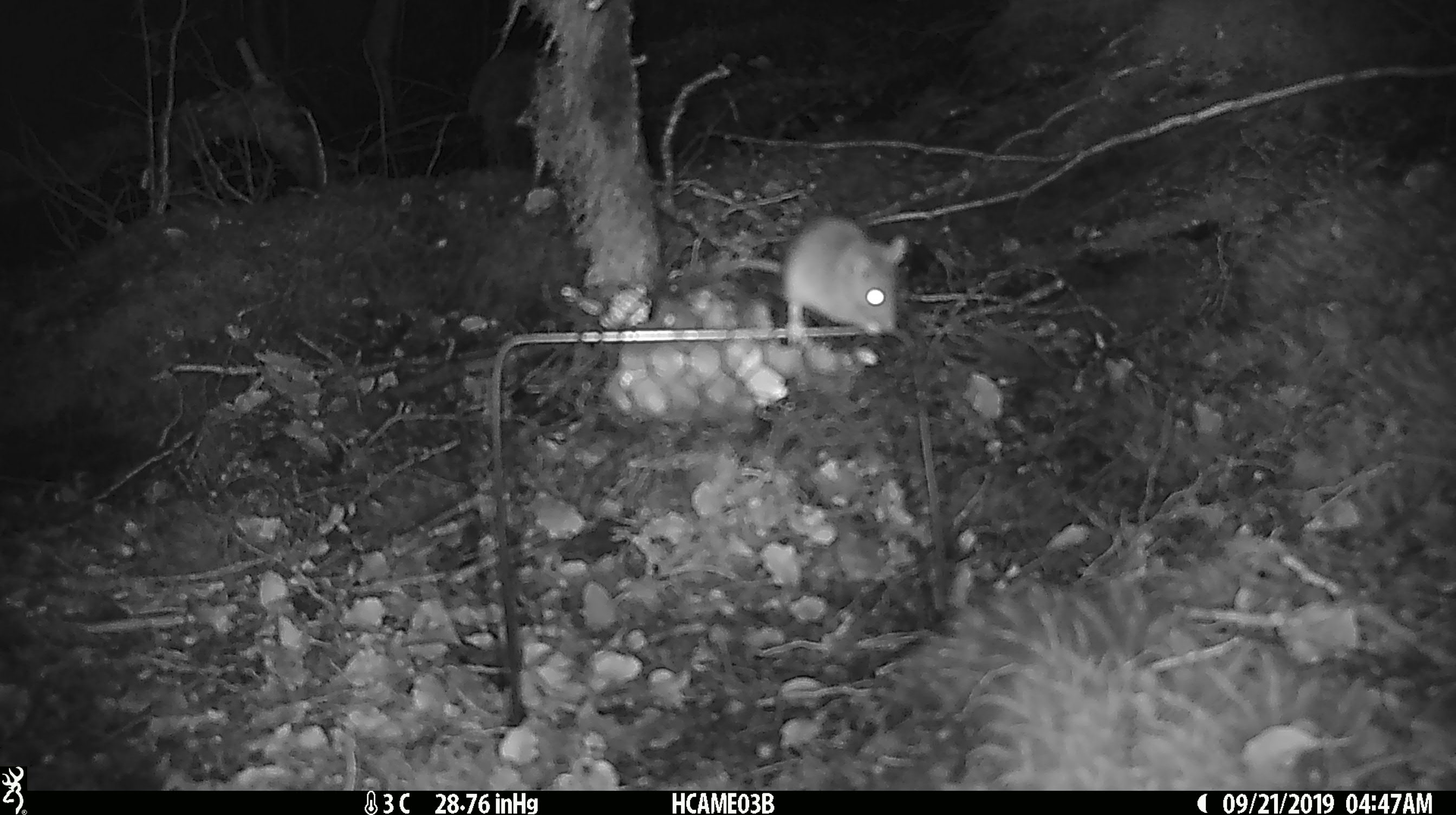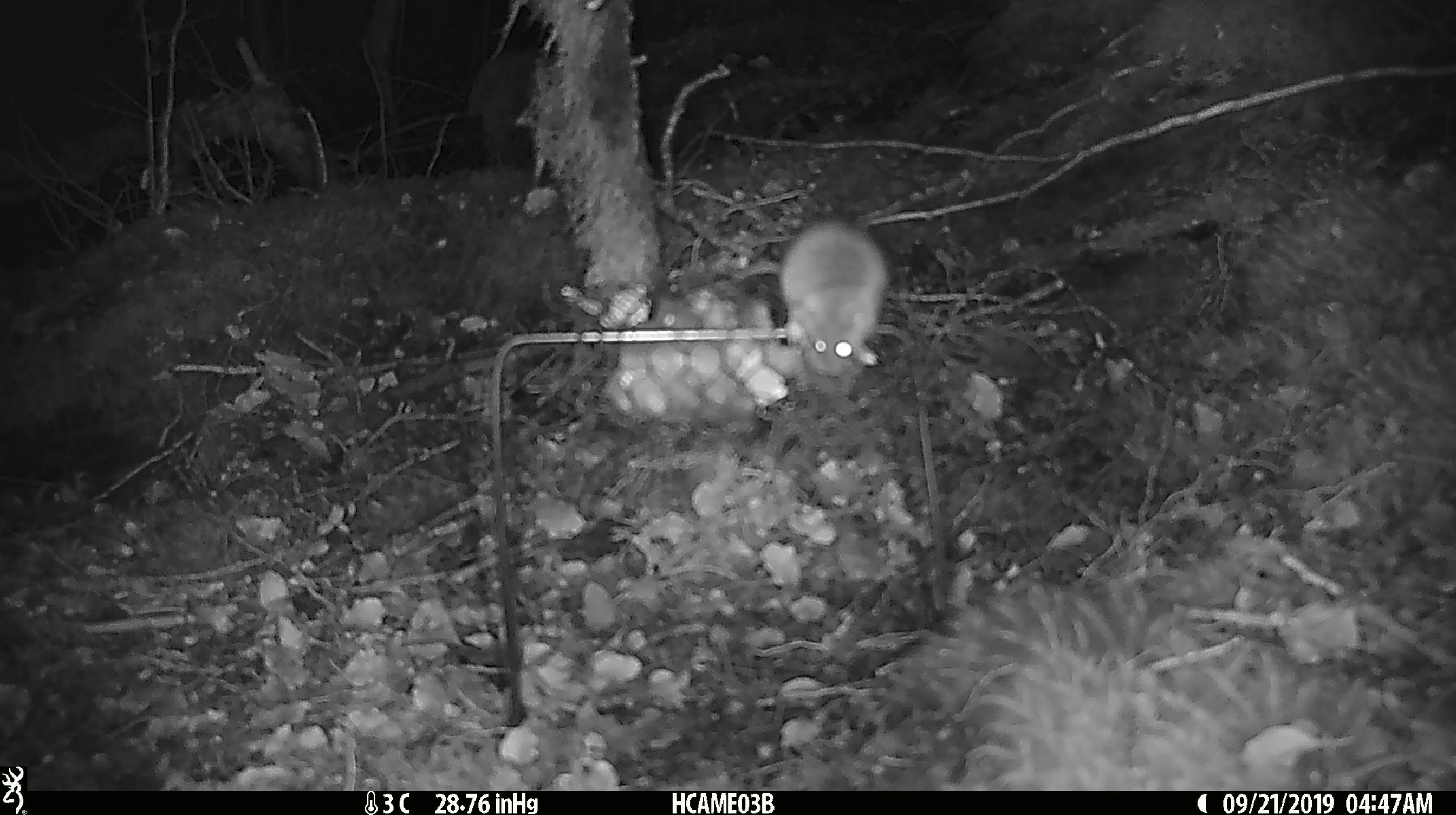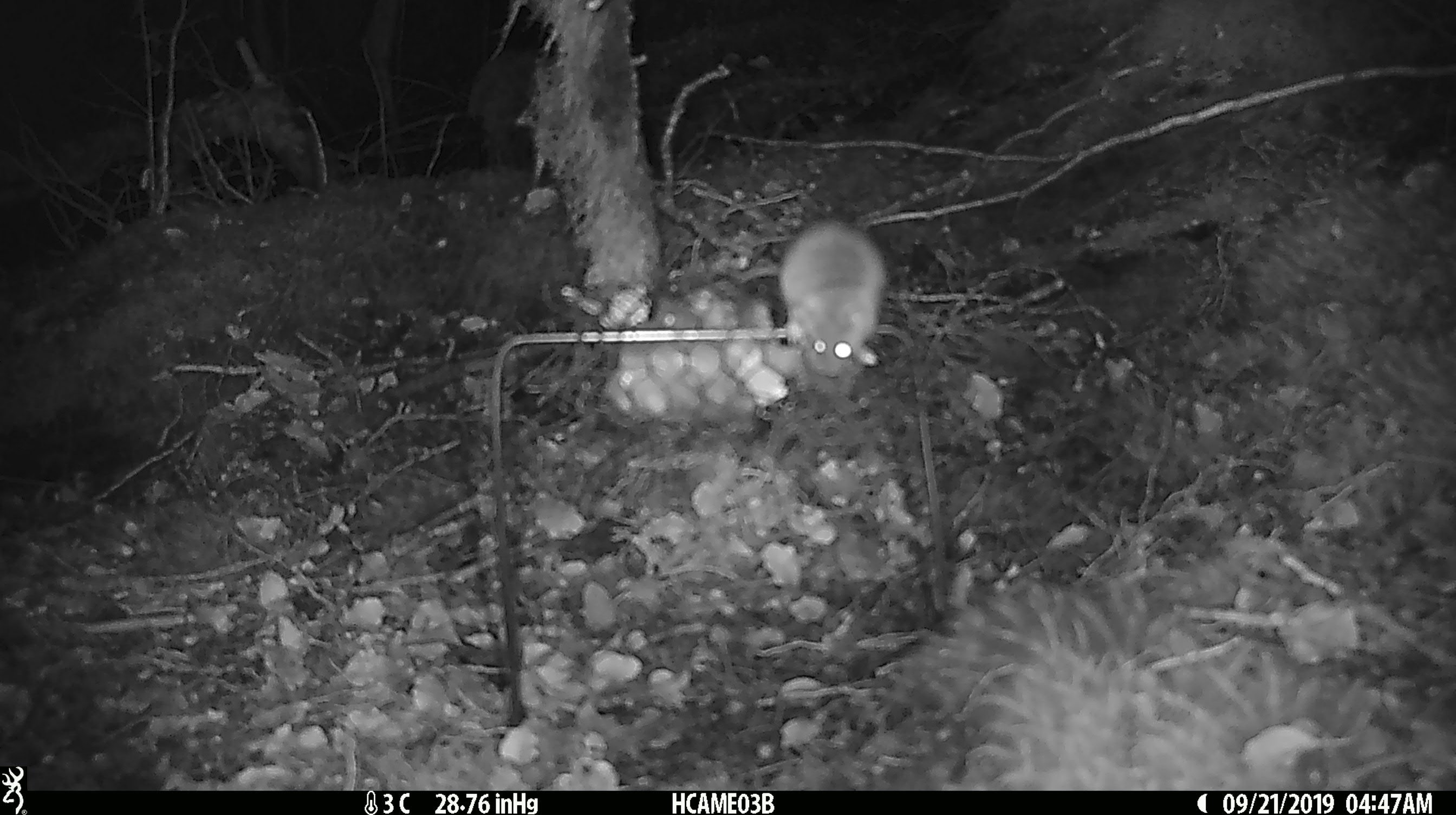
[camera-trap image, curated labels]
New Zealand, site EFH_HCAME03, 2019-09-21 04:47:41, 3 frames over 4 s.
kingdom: Animalia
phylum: Chordata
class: Mammalia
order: Rodentia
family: Muridae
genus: Mus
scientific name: Mus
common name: mouse